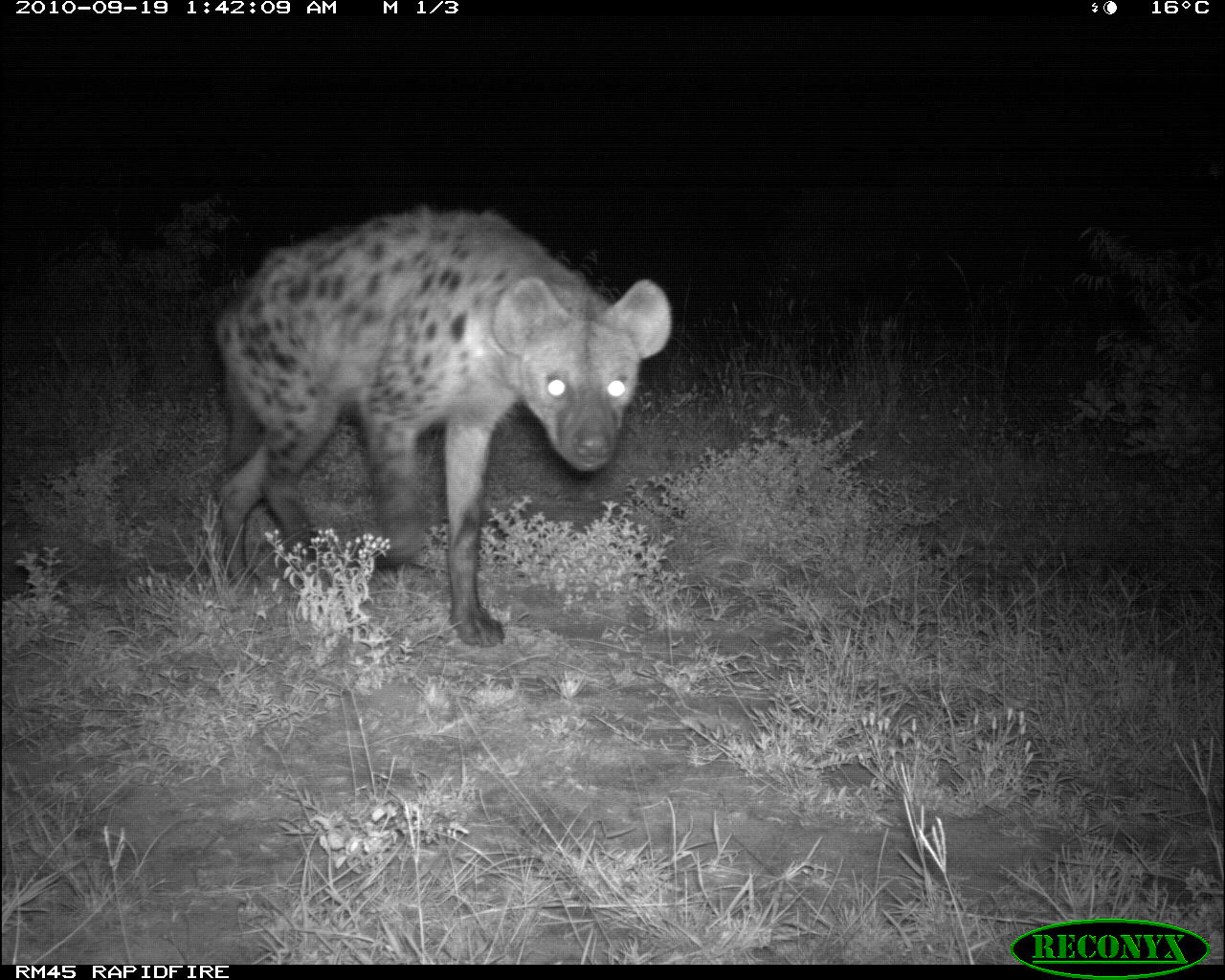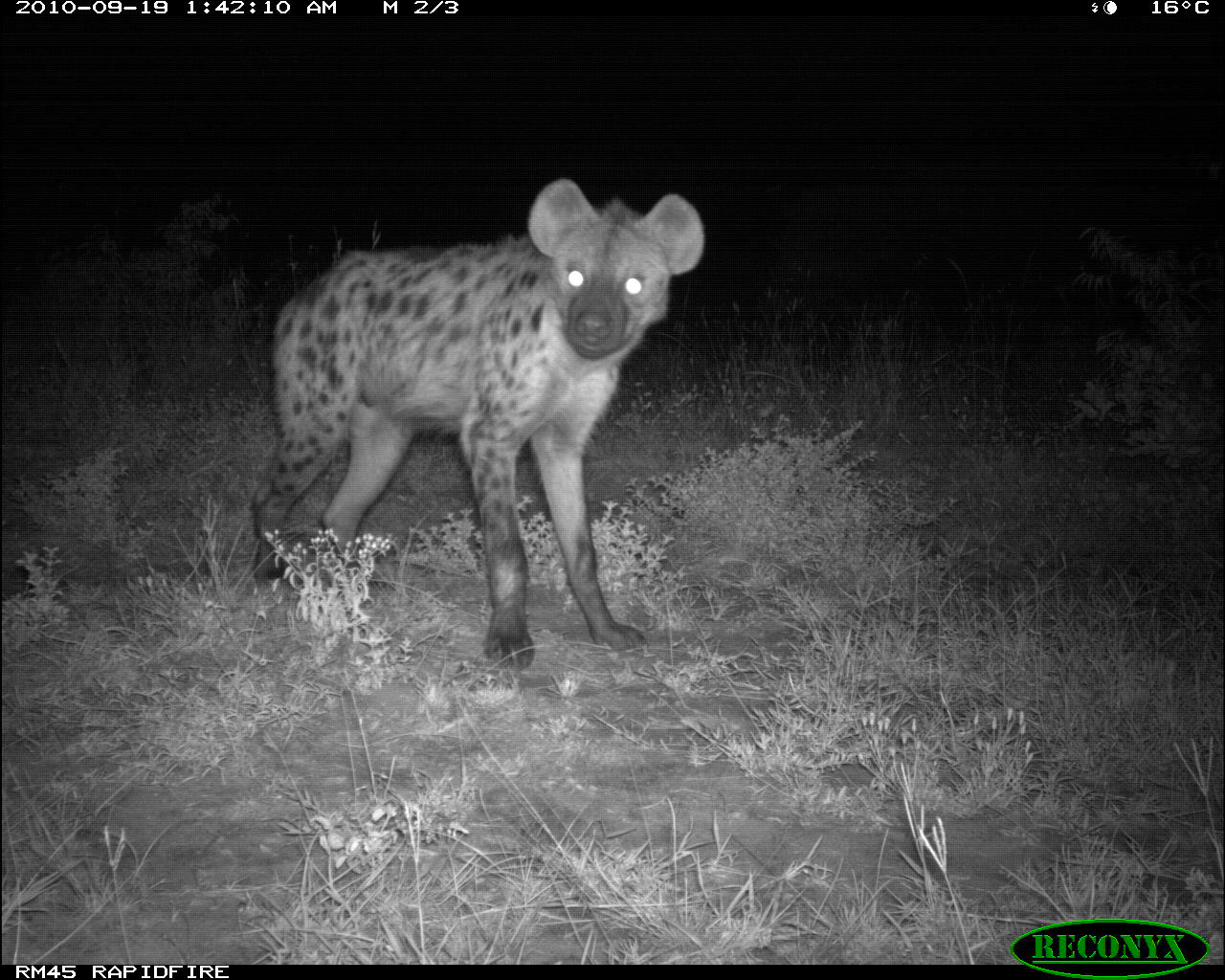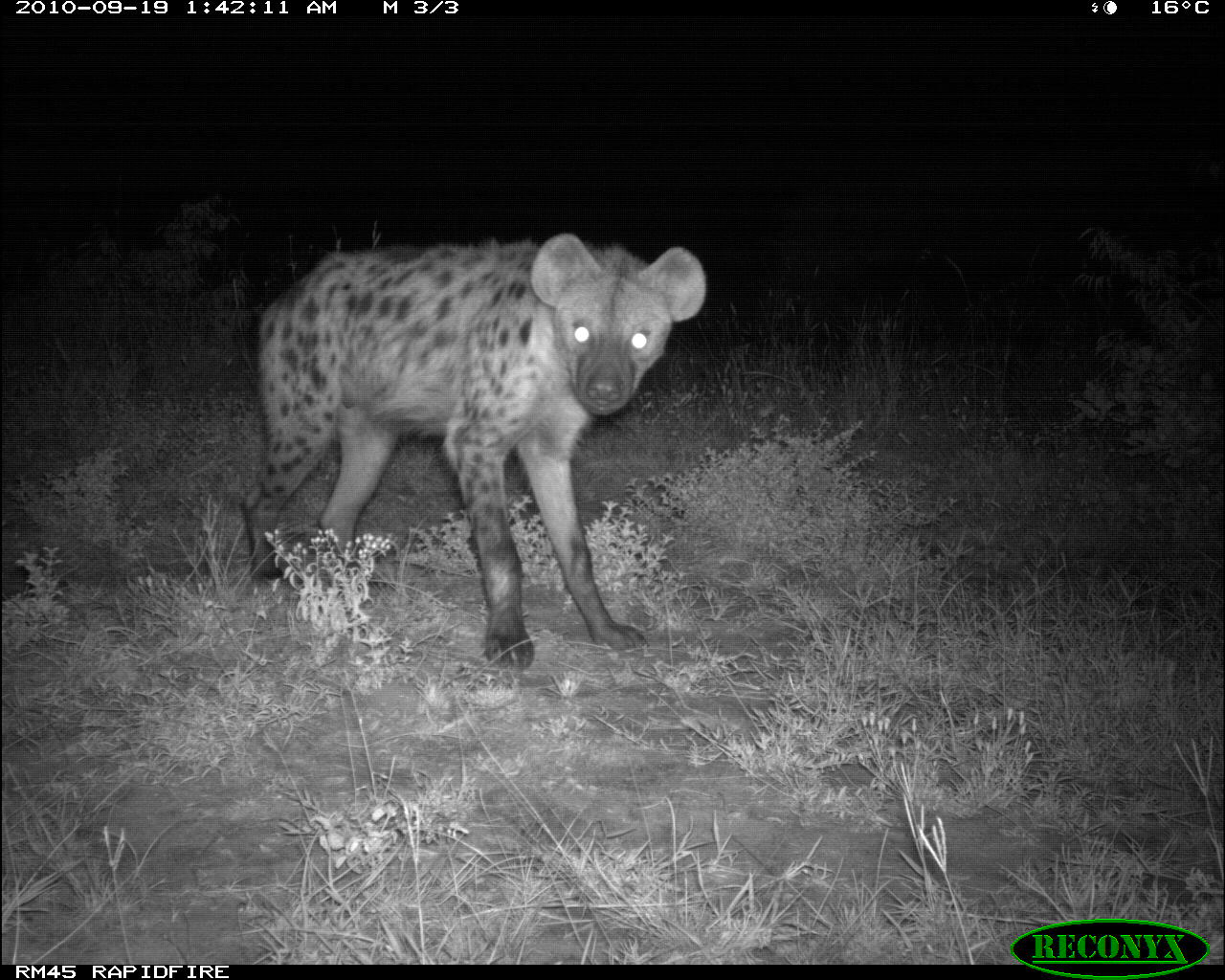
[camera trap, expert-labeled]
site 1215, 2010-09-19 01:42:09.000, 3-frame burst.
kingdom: Animalia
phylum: Chordata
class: Mammalia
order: Carnivora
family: Hyaenidae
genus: Crocuta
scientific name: Crocuta crocuta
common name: spotted hyena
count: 1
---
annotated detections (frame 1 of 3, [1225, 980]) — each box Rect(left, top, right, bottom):
crocuta crocuta: Rect(207, 206, 670, 650)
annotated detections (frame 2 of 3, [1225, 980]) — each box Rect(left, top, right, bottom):
crocuta crocuta: Rect(248, 179, 703, 667)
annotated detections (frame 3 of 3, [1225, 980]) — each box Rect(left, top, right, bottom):
crocuta crocuta: Rect(238, 231, 706, 662)